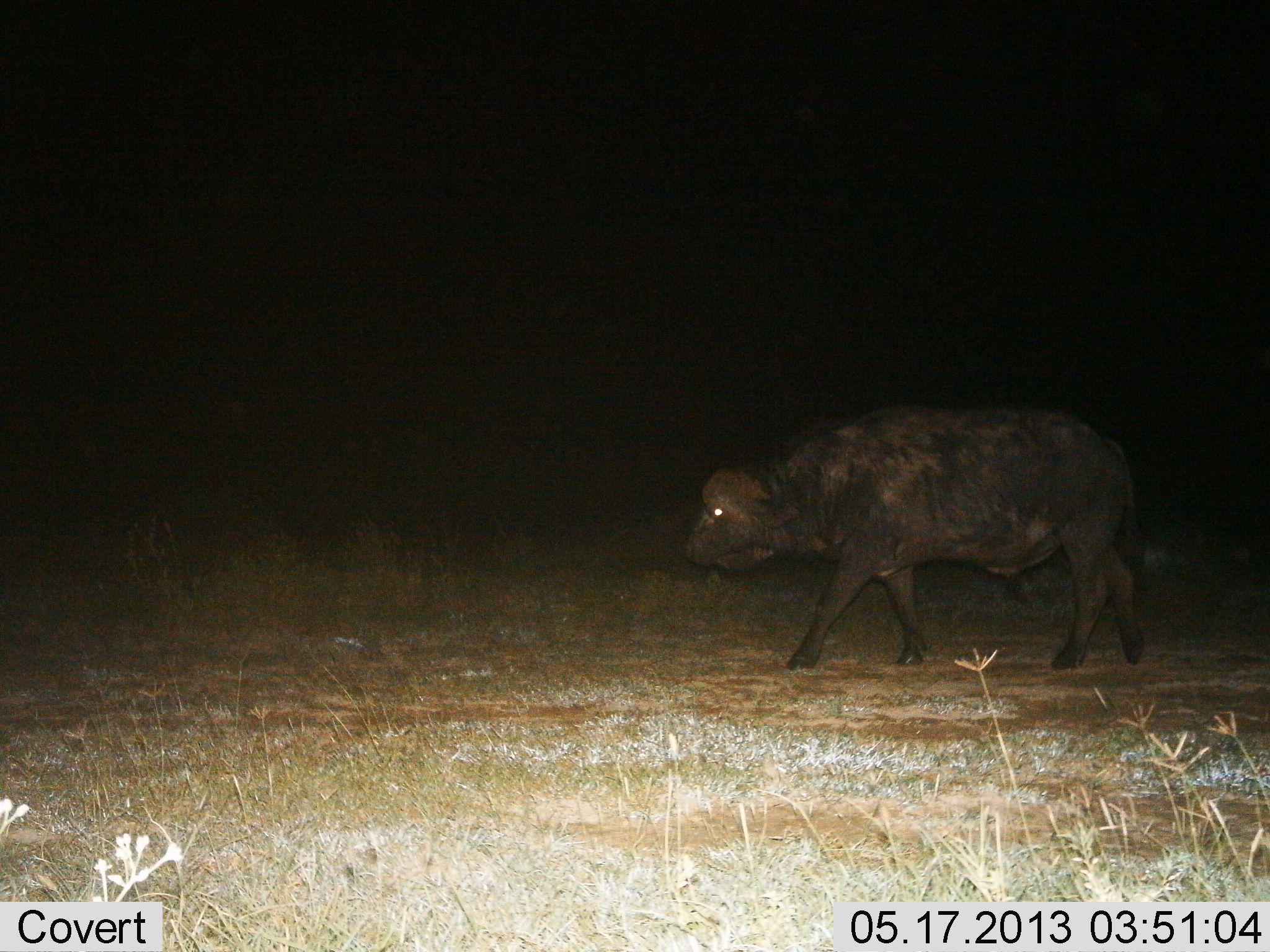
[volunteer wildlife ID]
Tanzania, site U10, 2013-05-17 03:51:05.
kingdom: Animalia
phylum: Chordata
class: Mammalia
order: Artiodactyla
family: Bovidae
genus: Syncerus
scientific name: Syncerus caffer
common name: cape buffalo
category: buffalo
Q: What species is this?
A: Buffalo (cape buffalo) (Syncerus caffer).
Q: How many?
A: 1.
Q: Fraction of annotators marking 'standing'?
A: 3%.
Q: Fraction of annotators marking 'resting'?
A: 0%.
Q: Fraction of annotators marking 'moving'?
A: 97%.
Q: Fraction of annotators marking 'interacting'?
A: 0%.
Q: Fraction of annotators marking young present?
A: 0%.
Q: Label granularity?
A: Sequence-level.